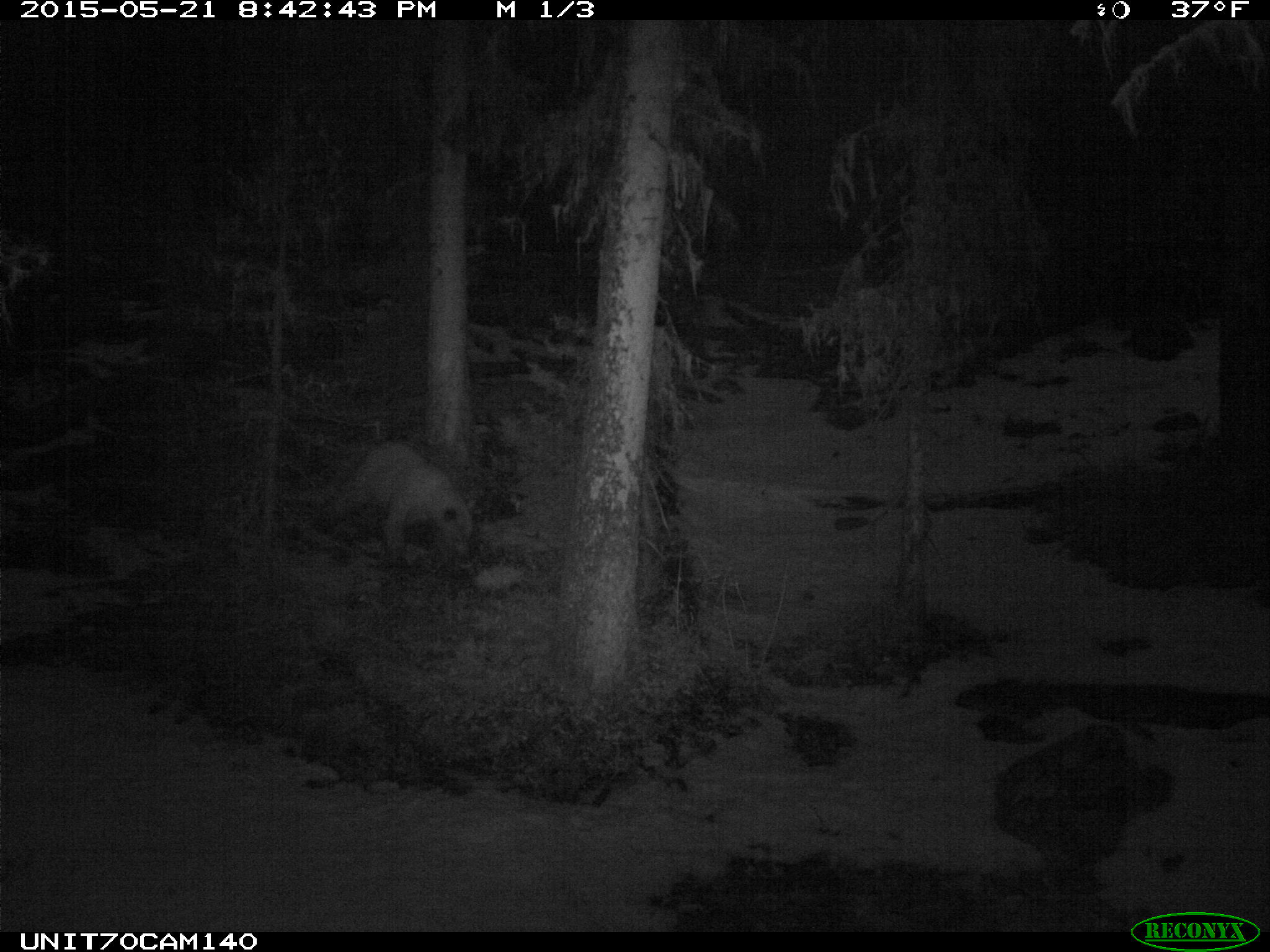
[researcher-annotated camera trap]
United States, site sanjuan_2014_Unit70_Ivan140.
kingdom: Animalia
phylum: Chordata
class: Mammalia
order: Carnivora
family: Ursidae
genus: Ursus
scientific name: Ursus americanus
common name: american black bear